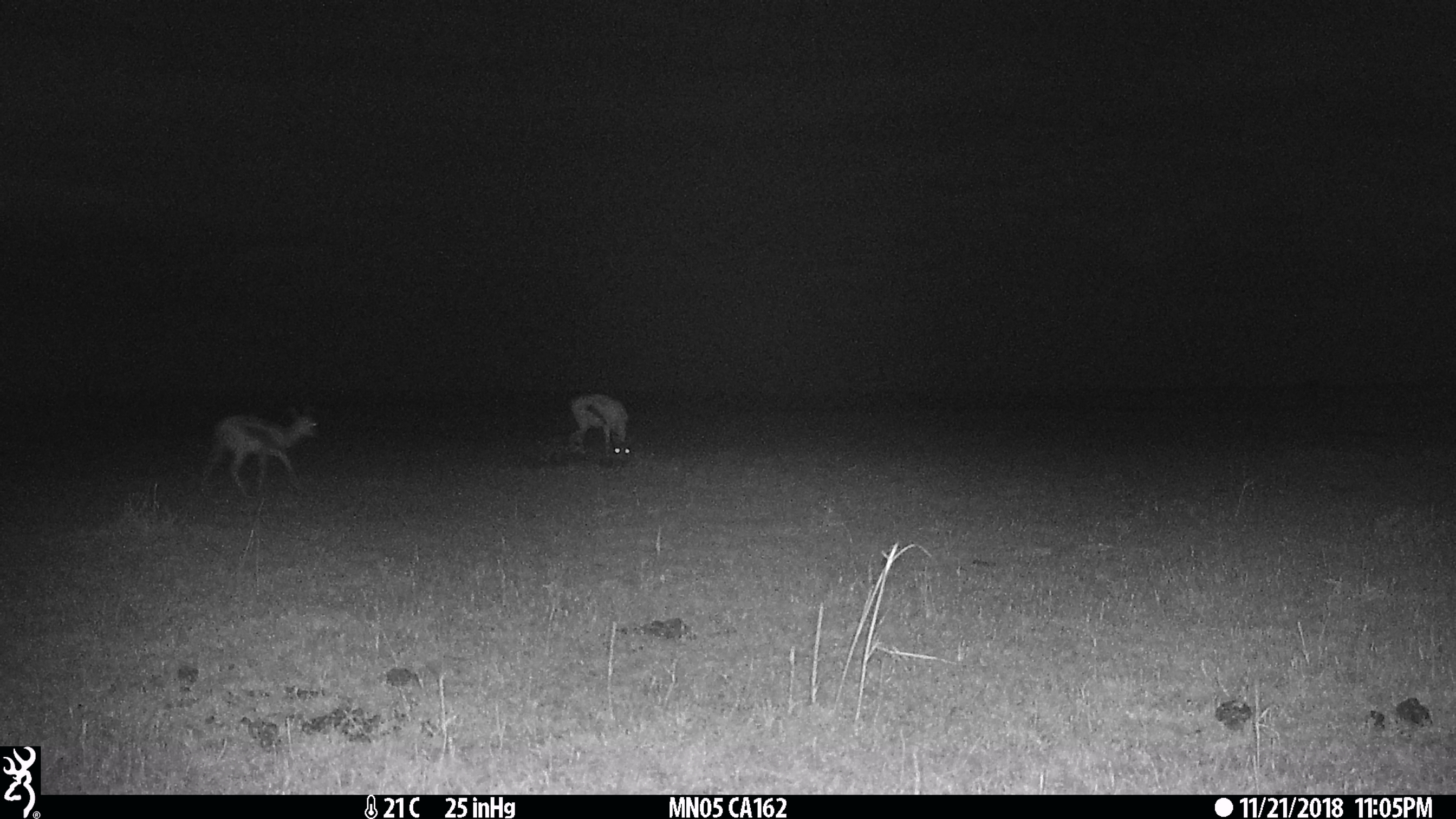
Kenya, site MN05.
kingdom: Animalia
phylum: Chordata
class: Mammalia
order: Artiodactyla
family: Bovidae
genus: Eudorcas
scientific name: Eudorcas thomsonii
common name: thomon's gazelle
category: gazelle thomsons